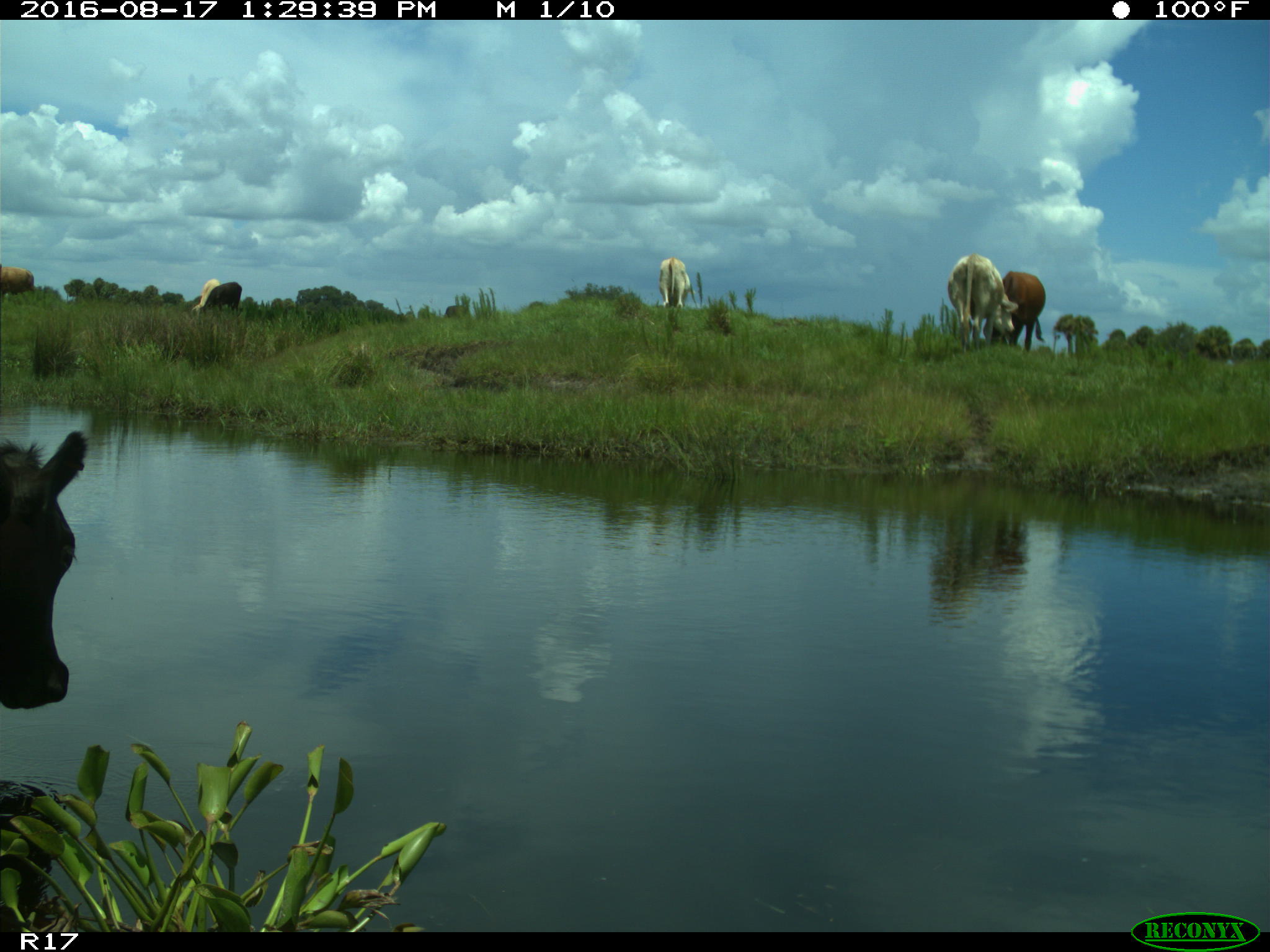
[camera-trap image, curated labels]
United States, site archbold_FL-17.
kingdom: Animalia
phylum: Chordata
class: Mammalia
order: Artiodactyla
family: Bovidae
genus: Bos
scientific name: Bos taurus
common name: domestic cow